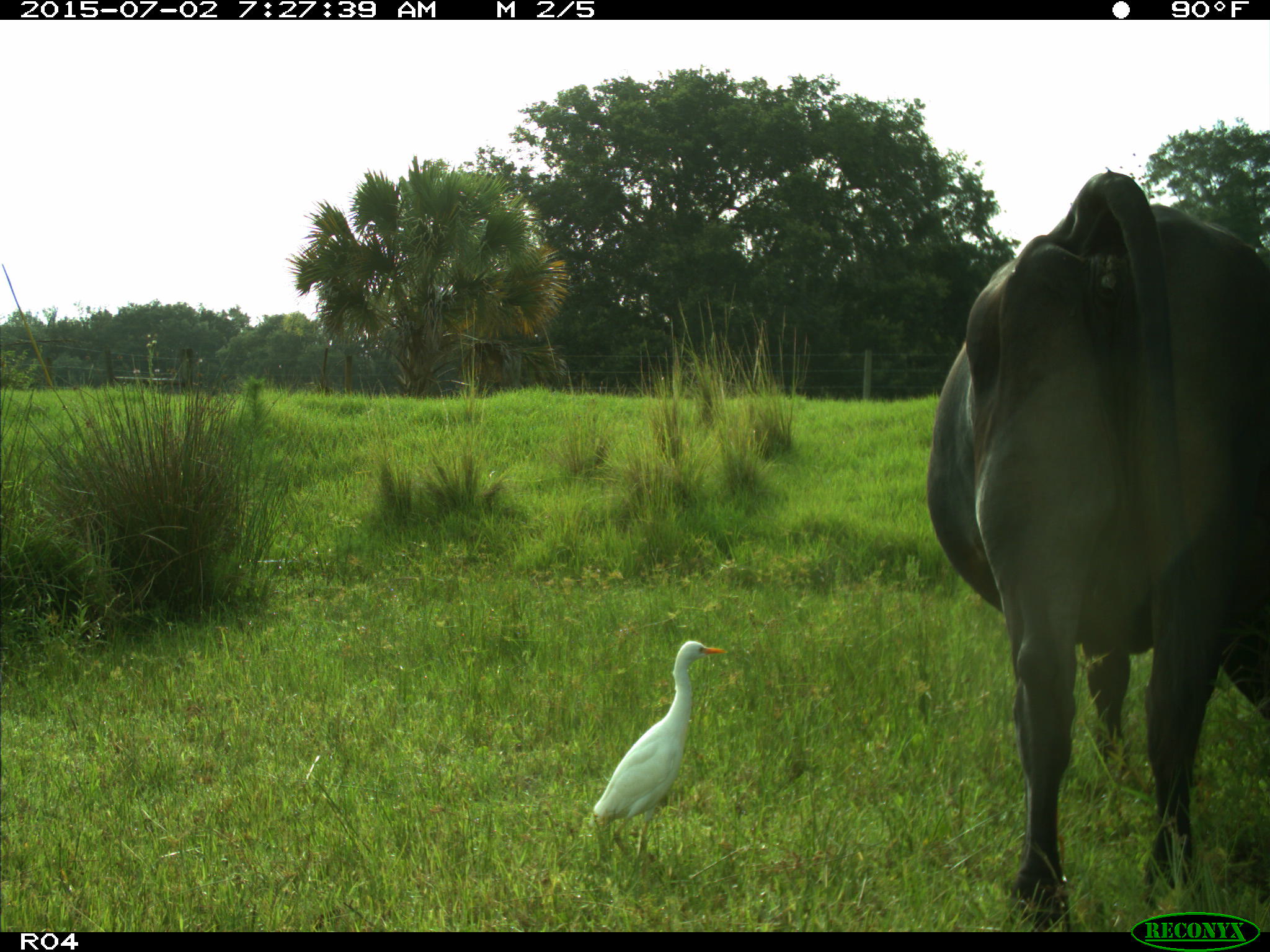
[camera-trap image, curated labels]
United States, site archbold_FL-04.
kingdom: Animalia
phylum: Chordata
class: Mammalia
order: Artiodactyla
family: Bovidae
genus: Bos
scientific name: Bos taurus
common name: domestic cow